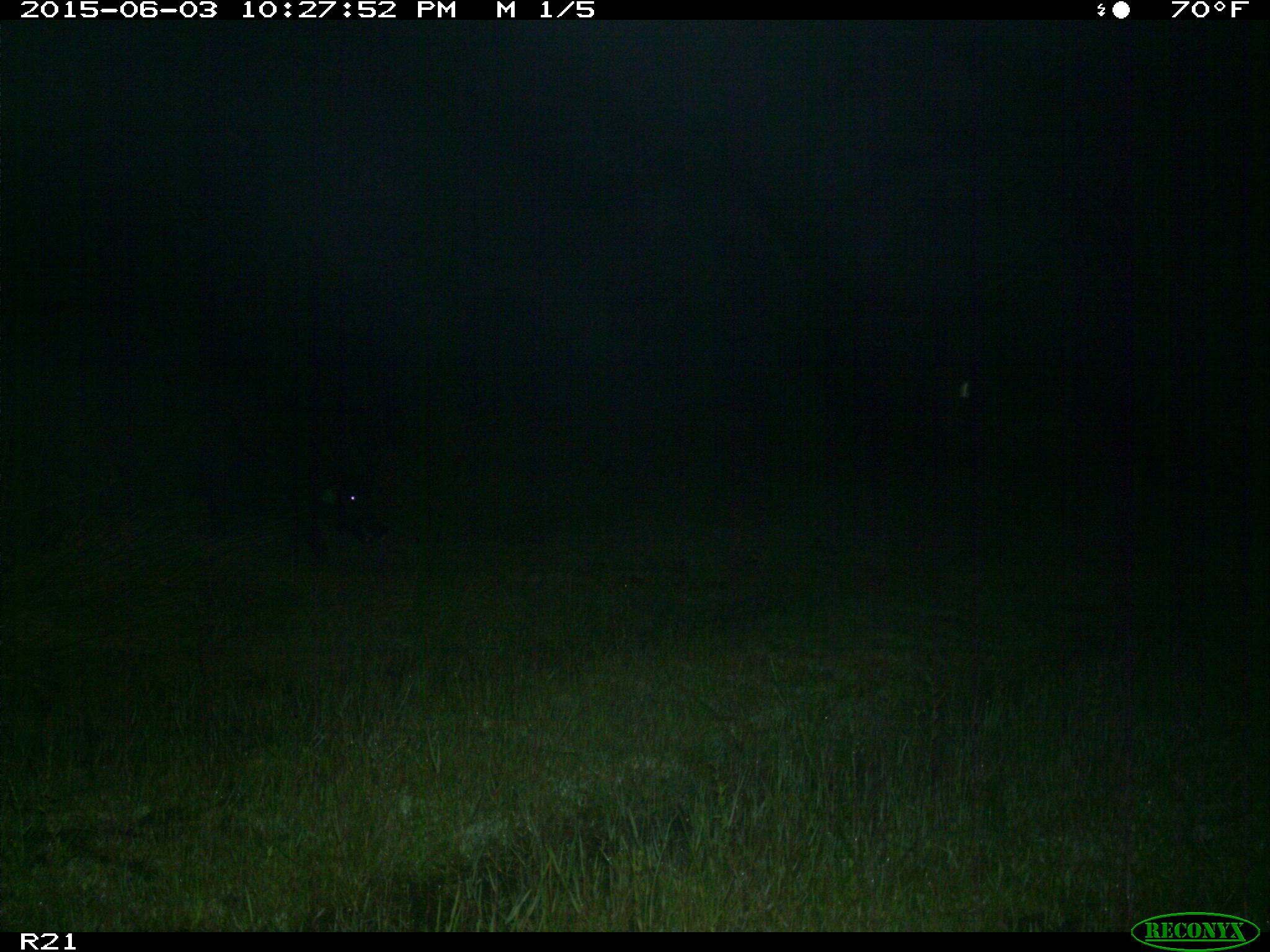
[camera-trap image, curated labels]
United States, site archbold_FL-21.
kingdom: Animalia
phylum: Chordata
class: Mammalia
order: Artiodactyla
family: Suidae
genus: Sus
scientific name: Sus scrofa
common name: wild boar